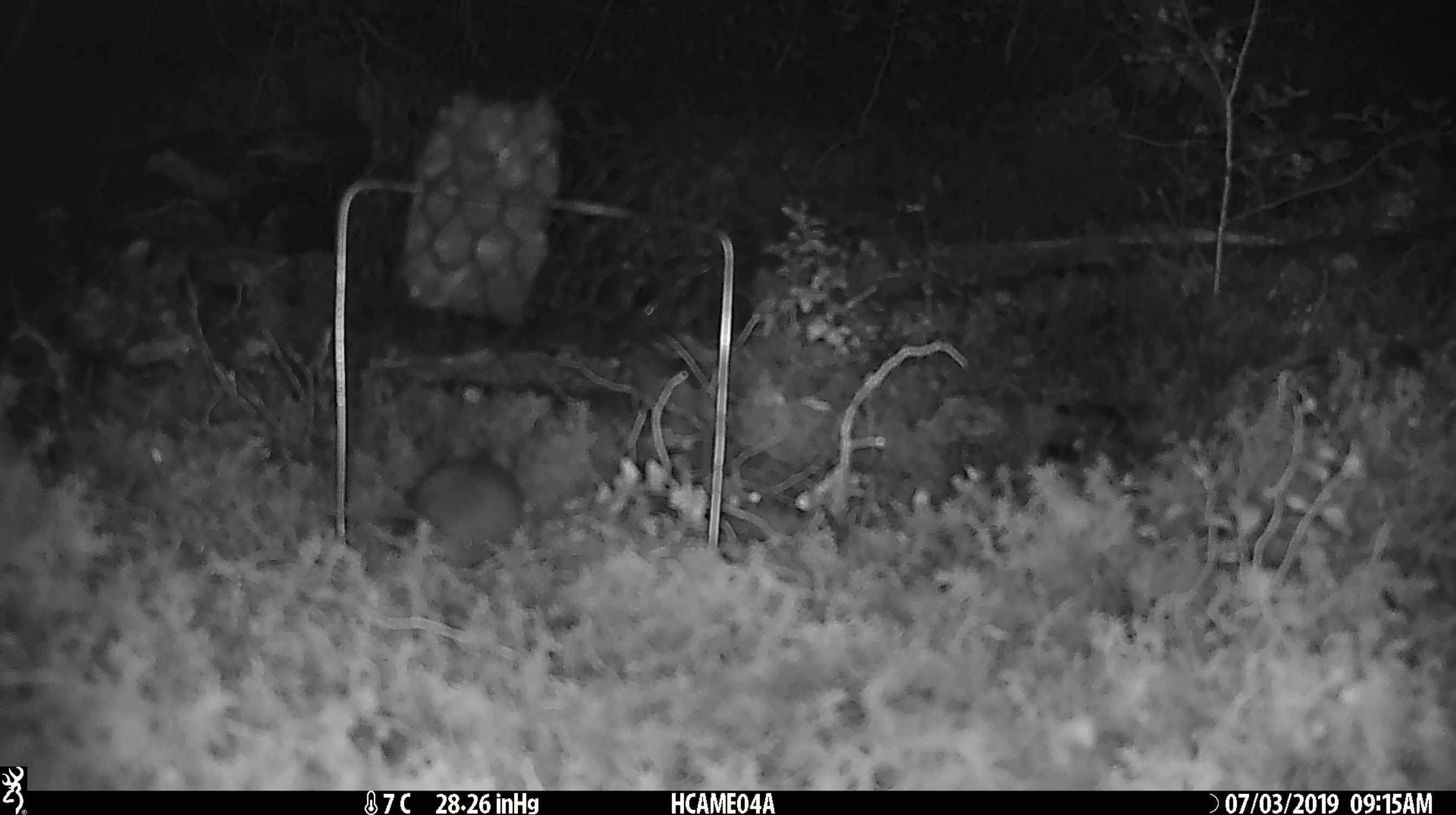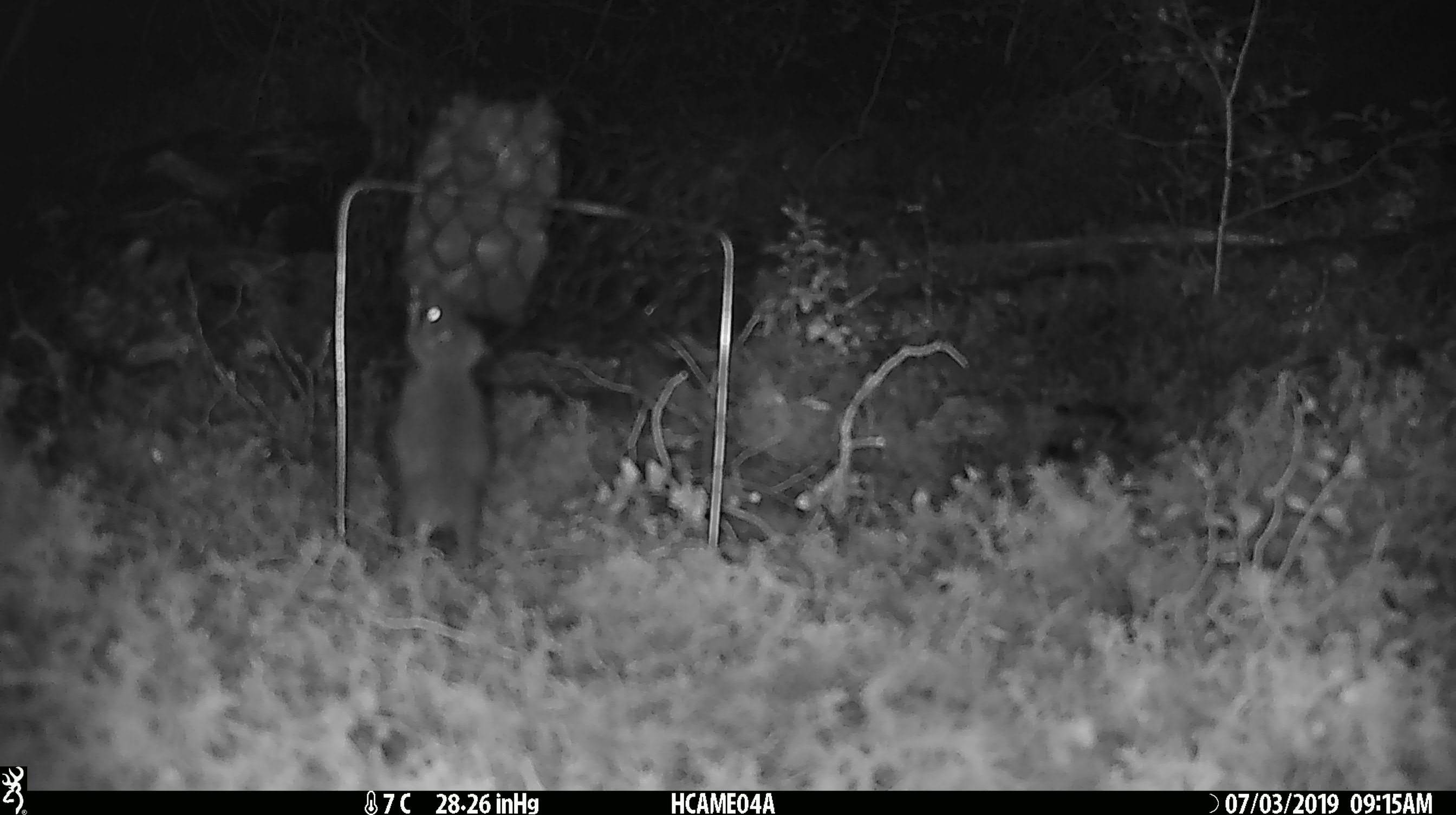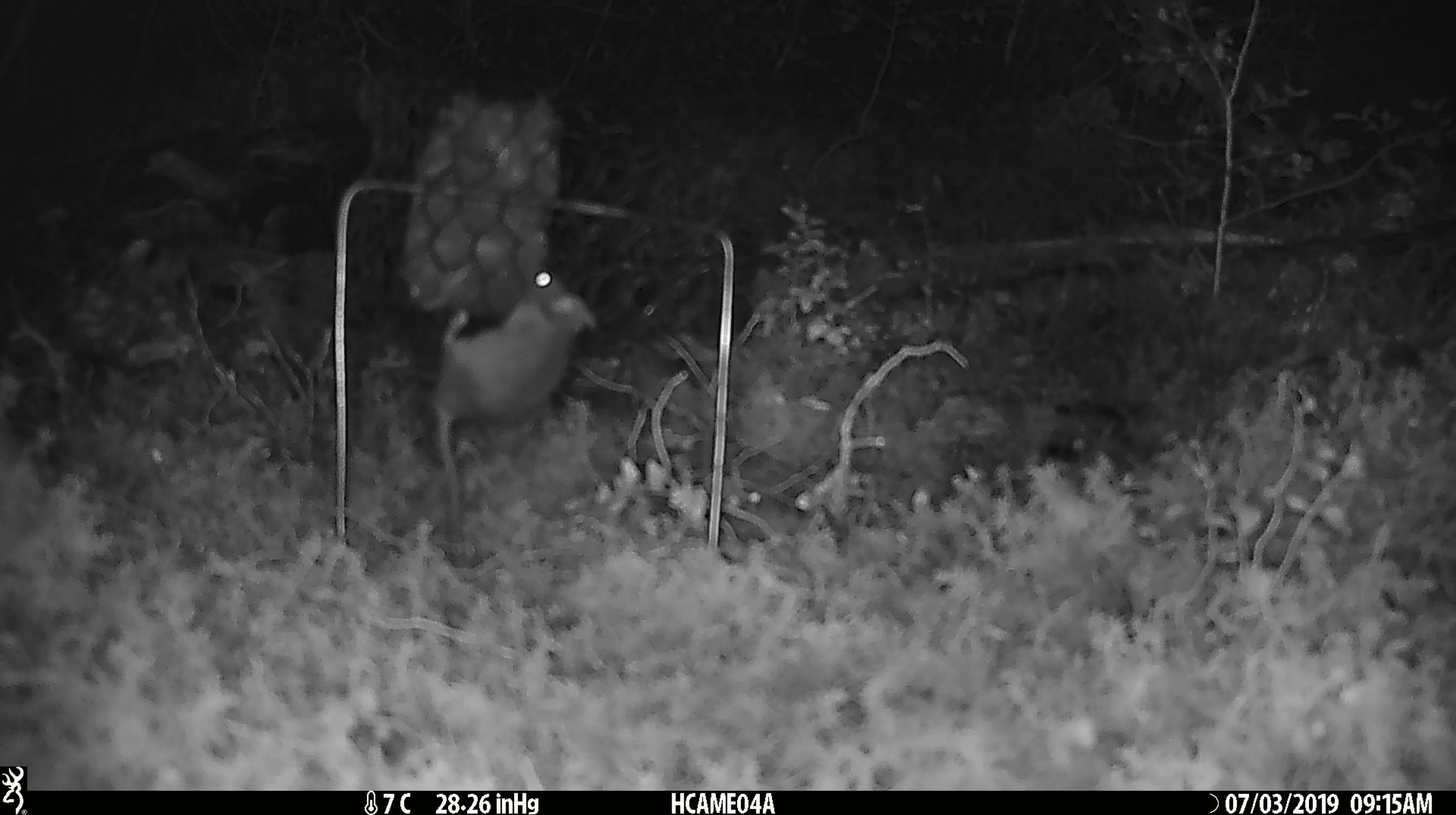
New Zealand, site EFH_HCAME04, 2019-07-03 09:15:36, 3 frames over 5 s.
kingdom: Animalia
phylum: Chordata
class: Mammalia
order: Rodentia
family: Muridae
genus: Mus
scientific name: Mus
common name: mouse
Mouse (Mus).